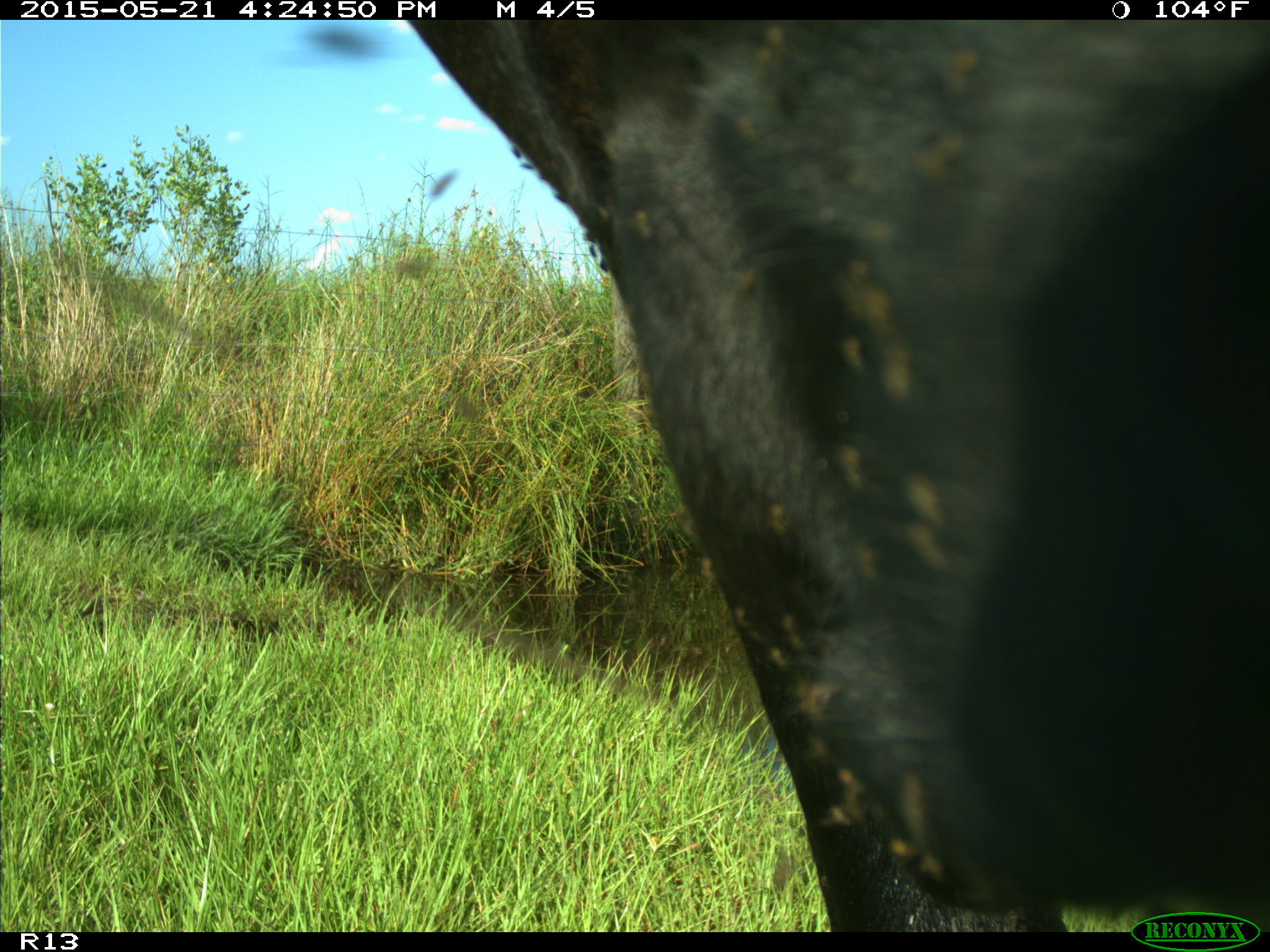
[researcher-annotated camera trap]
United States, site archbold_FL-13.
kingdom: Animalia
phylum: Chordata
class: Mammalia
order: Artiodactyla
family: Bovidae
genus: Bos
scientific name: Bos taurus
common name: domestic cow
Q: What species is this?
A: Bos taurus (domestic cow).